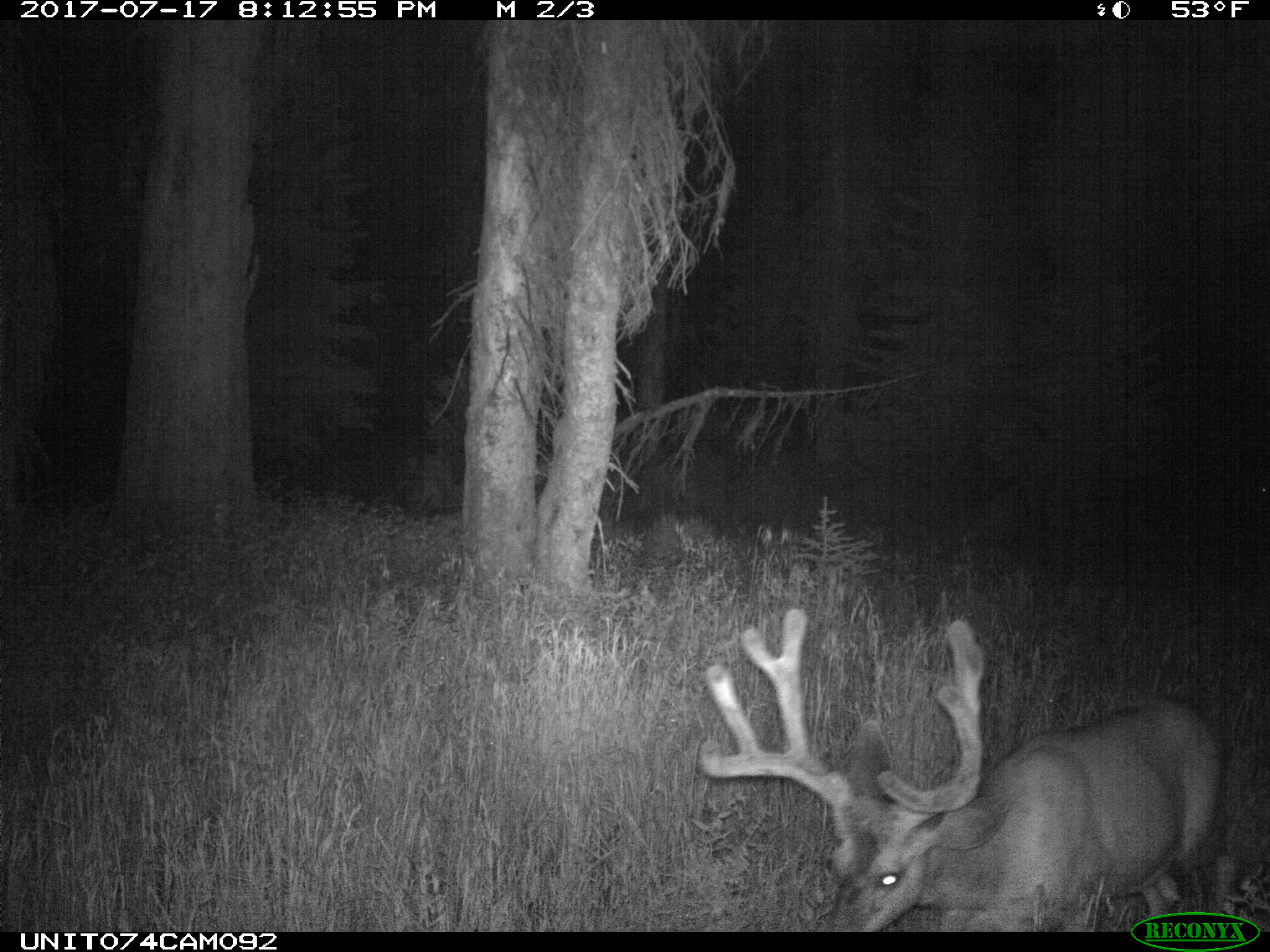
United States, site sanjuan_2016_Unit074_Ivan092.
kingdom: Animalia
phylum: Chordata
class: Mammalia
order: Artiodactyla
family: Cervidae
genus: Odocoileus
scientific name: Odocoileus hemionus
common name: mule deer